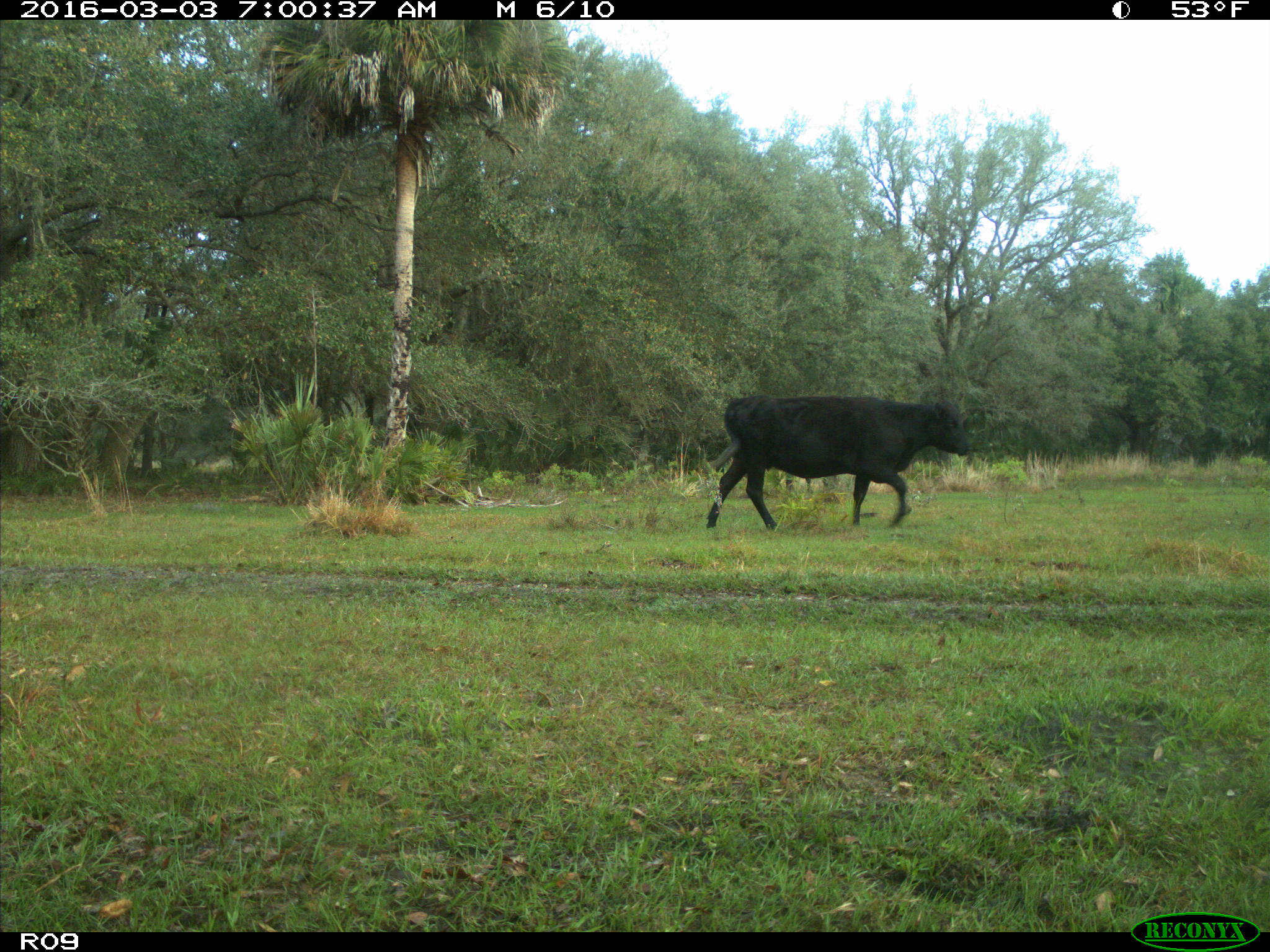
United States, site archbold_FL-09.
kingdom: Animalia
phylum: Chordata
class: Mammalia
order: Artiodactyla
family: Bovidae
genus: Bos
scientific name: Bos taurus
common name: domestic cow